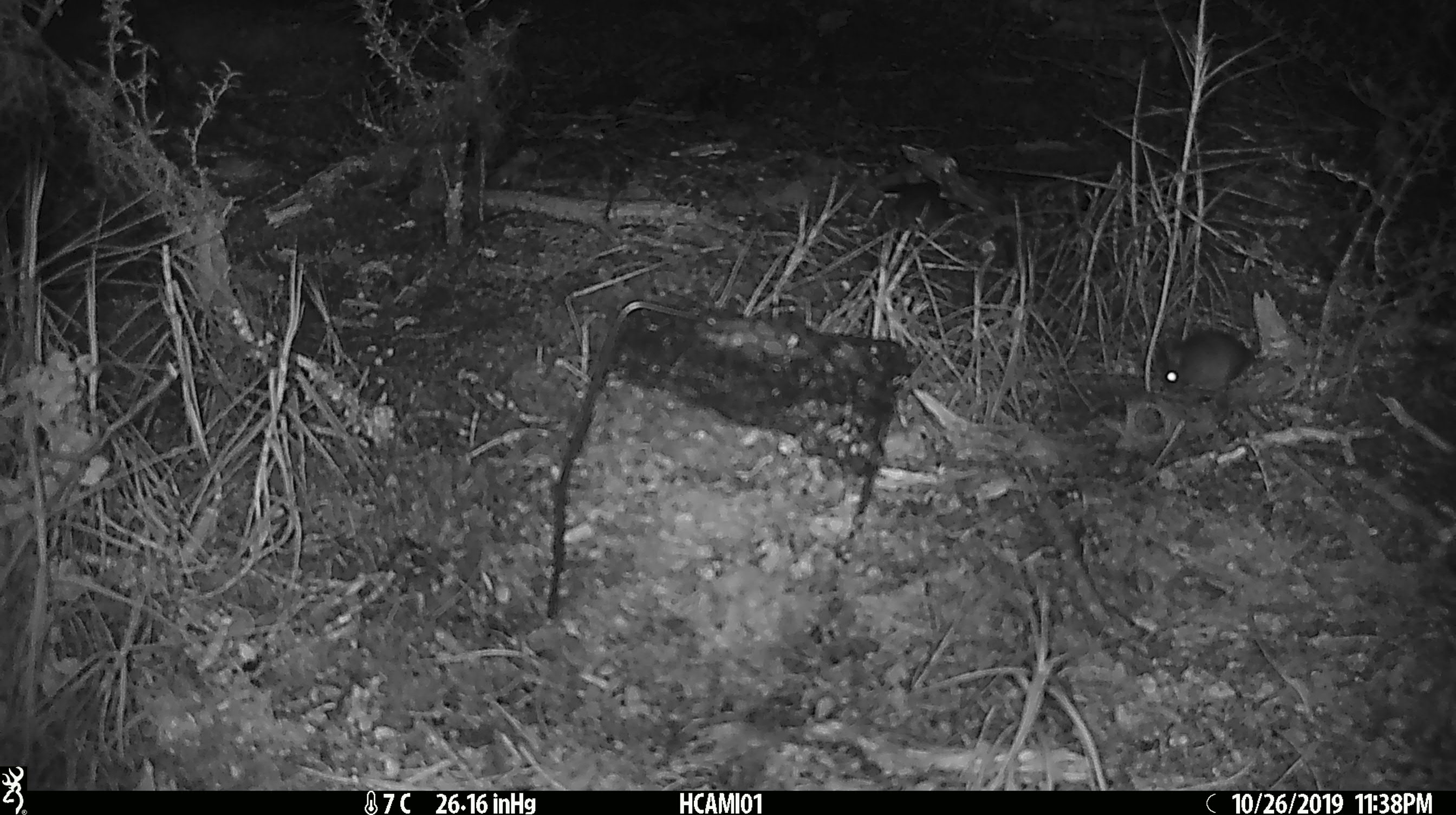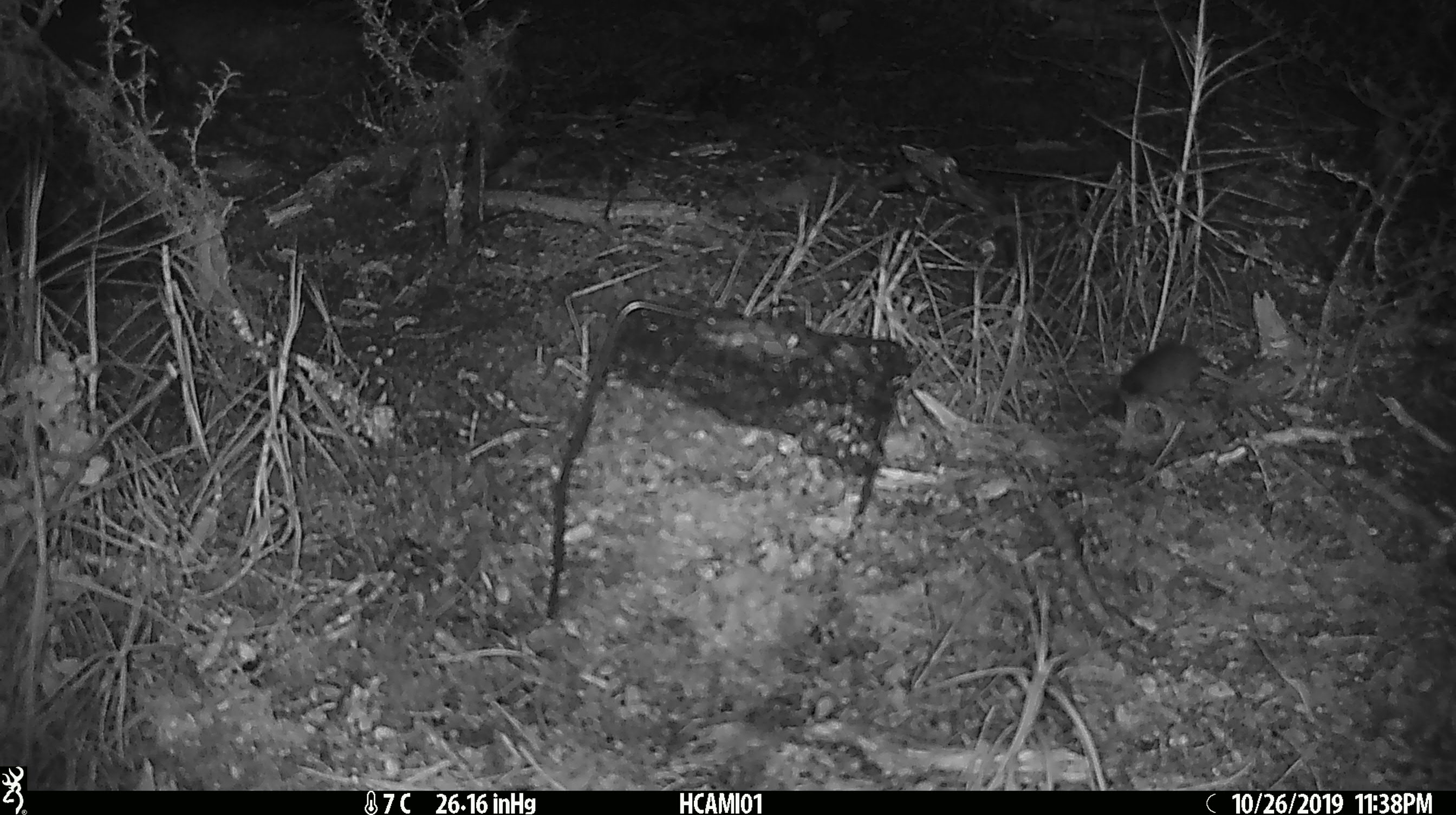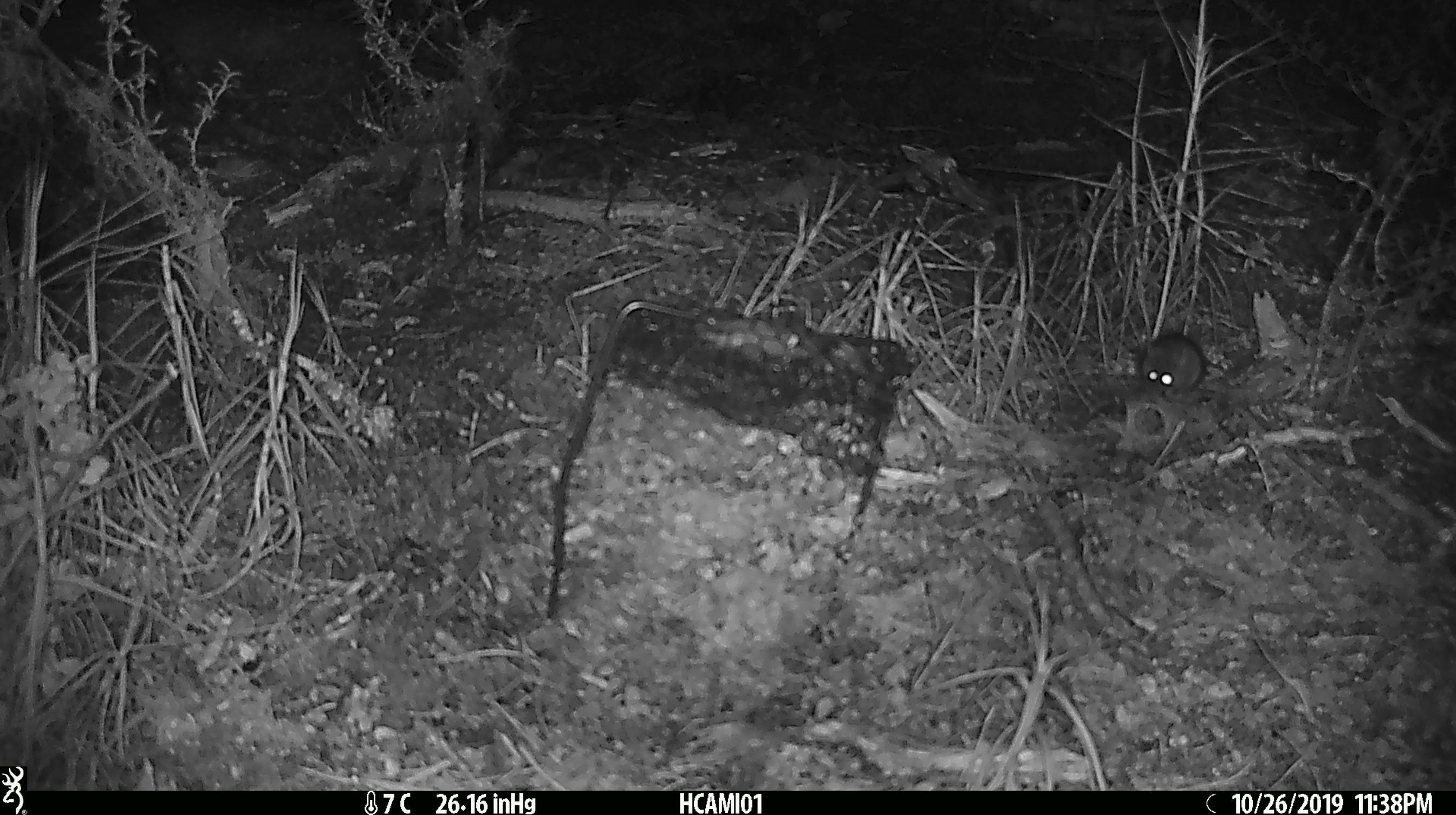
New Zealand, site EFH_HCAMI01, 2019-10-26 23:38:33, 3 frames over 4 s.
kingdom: Animalia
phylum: Chordata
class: Mammalia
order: Rodentia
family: Muridae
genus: Mus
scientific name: Mus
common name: mouse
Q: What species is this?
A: Mouse (Mus).